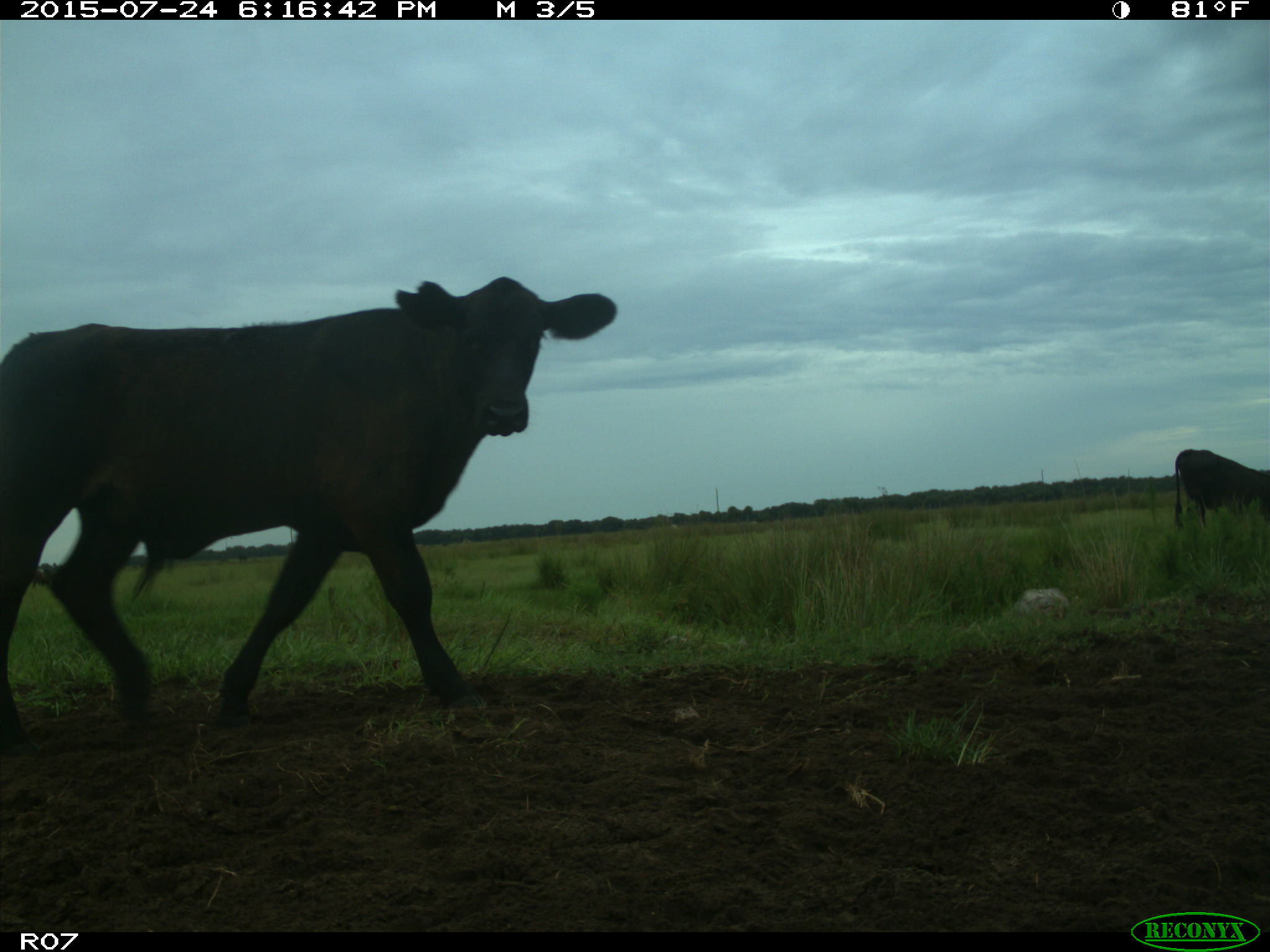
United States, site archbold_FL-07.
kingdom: Animalia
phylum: Chordata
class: Mammalia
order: Artiodactyla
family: Bovidae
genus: Bos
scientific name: Bos taurus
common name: domestic cow